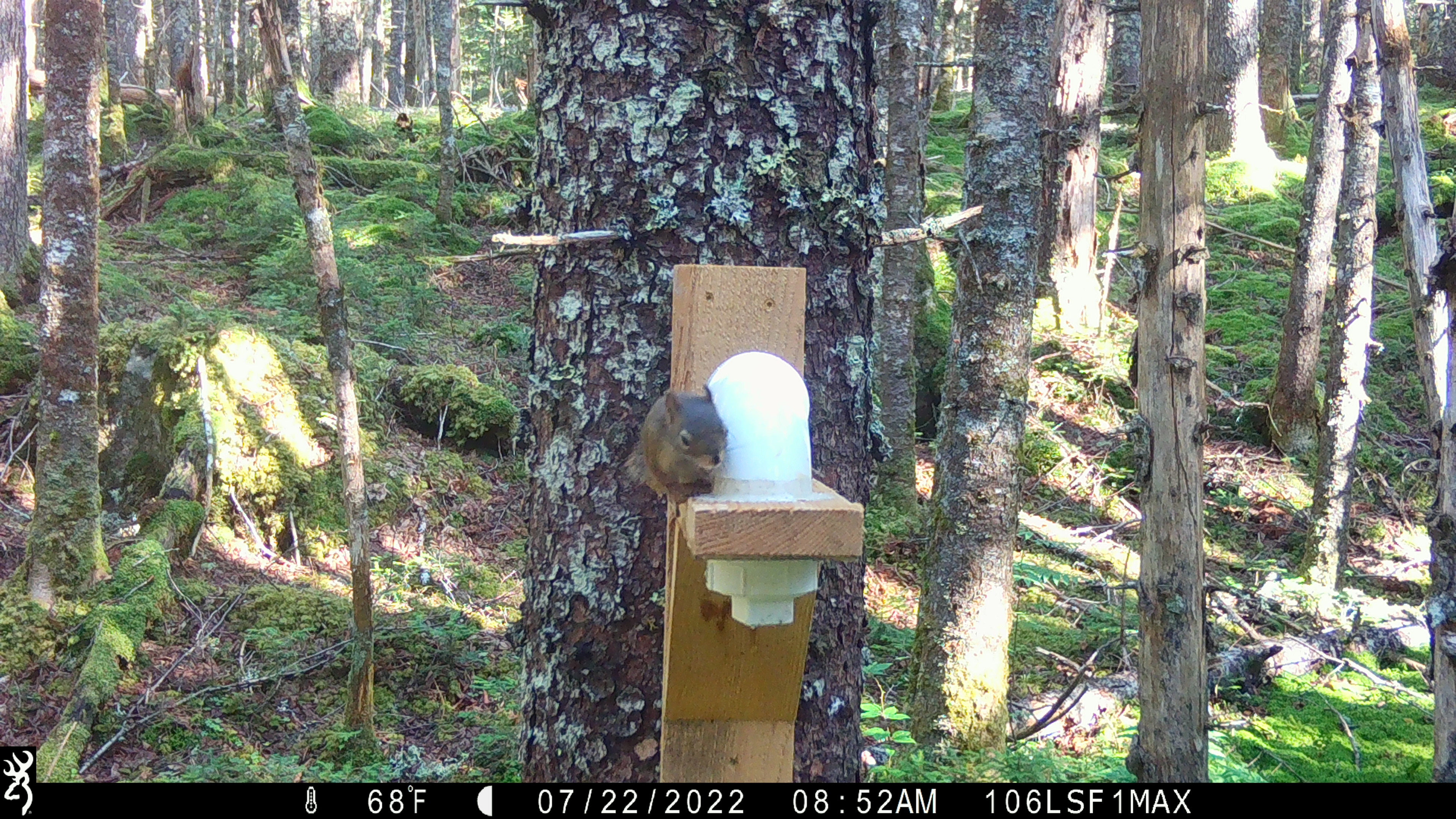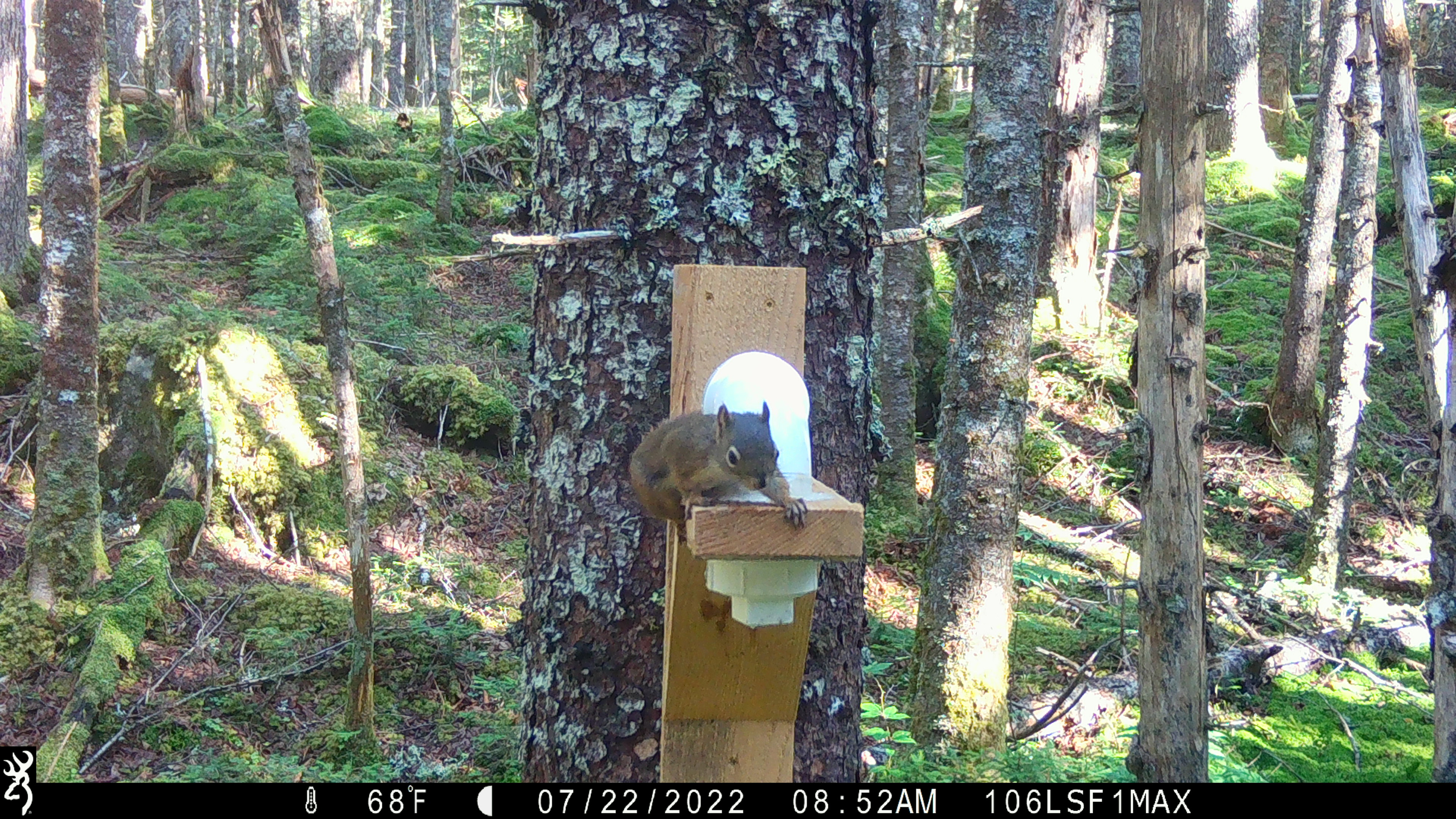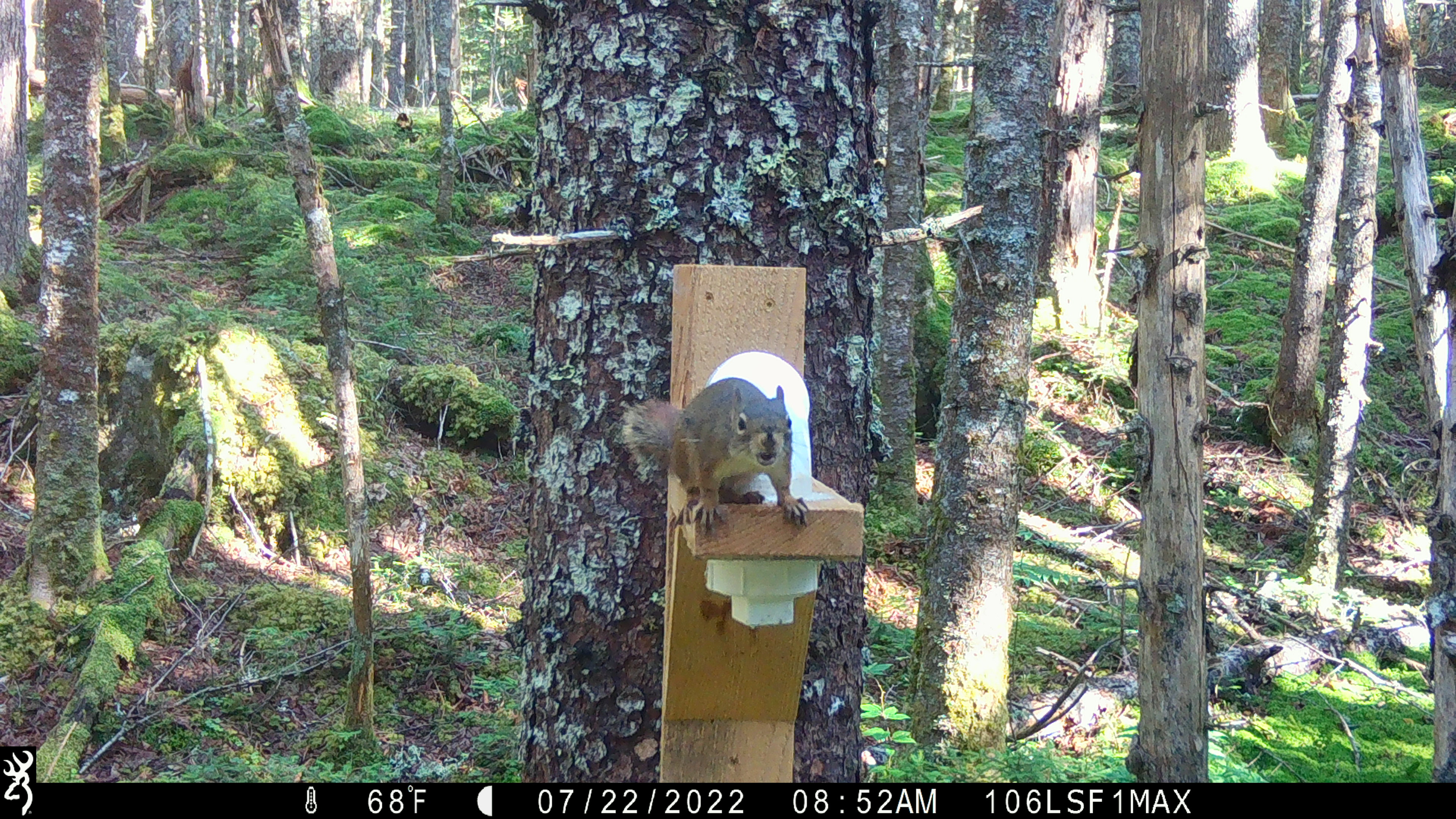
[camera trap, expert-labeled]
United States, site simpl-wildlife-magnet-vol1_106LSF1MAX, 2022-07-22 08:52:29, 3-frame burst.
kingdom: Animalia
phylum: Chordata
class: Mammalia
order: Rodentia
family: Sciuridae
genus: Tamiasciurus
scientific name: Tamiasciurus hudsonicus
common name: red squirrel